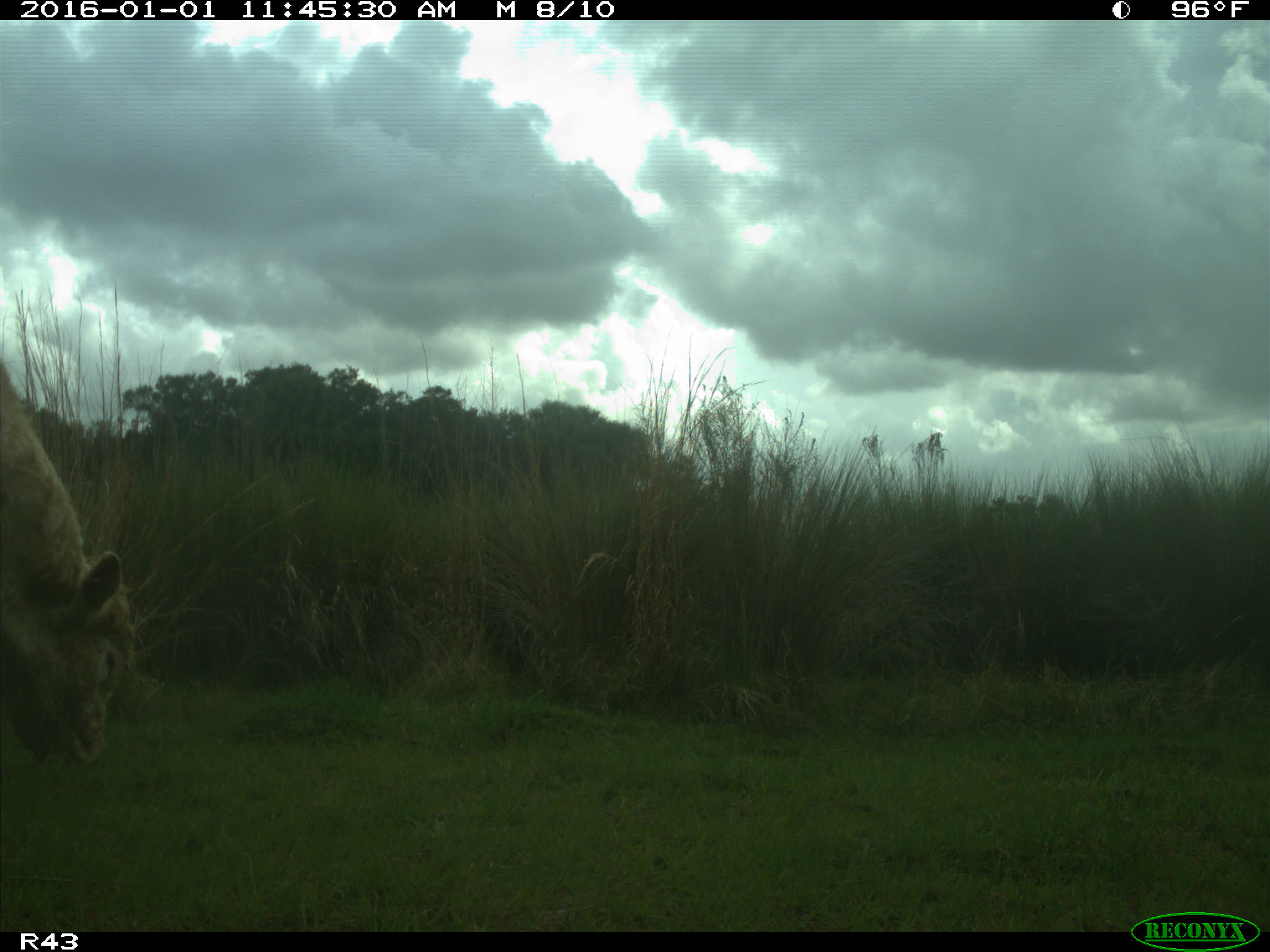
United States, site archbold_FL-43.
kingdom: Animalia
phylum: Chordata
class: Mammalia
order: Artiodactyla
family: Bovidae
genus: Bos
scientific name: Bos taurus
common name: domestic cow